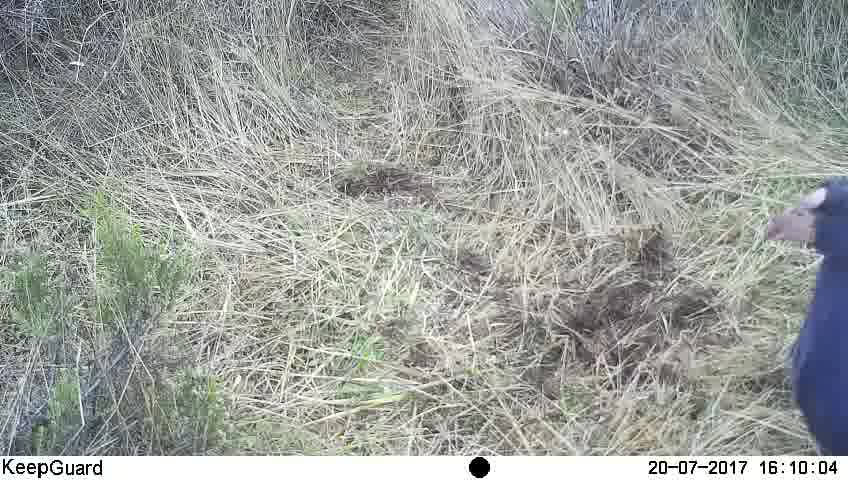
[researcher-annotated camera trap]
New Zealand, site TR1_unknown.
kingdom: Animalia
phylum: Chordata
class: Aves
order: Gruiformes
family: Rallidae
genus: Porphyrio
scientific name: Porphyrio mantelli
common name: takahe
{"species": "takahe (Porphyrio mantelli)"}